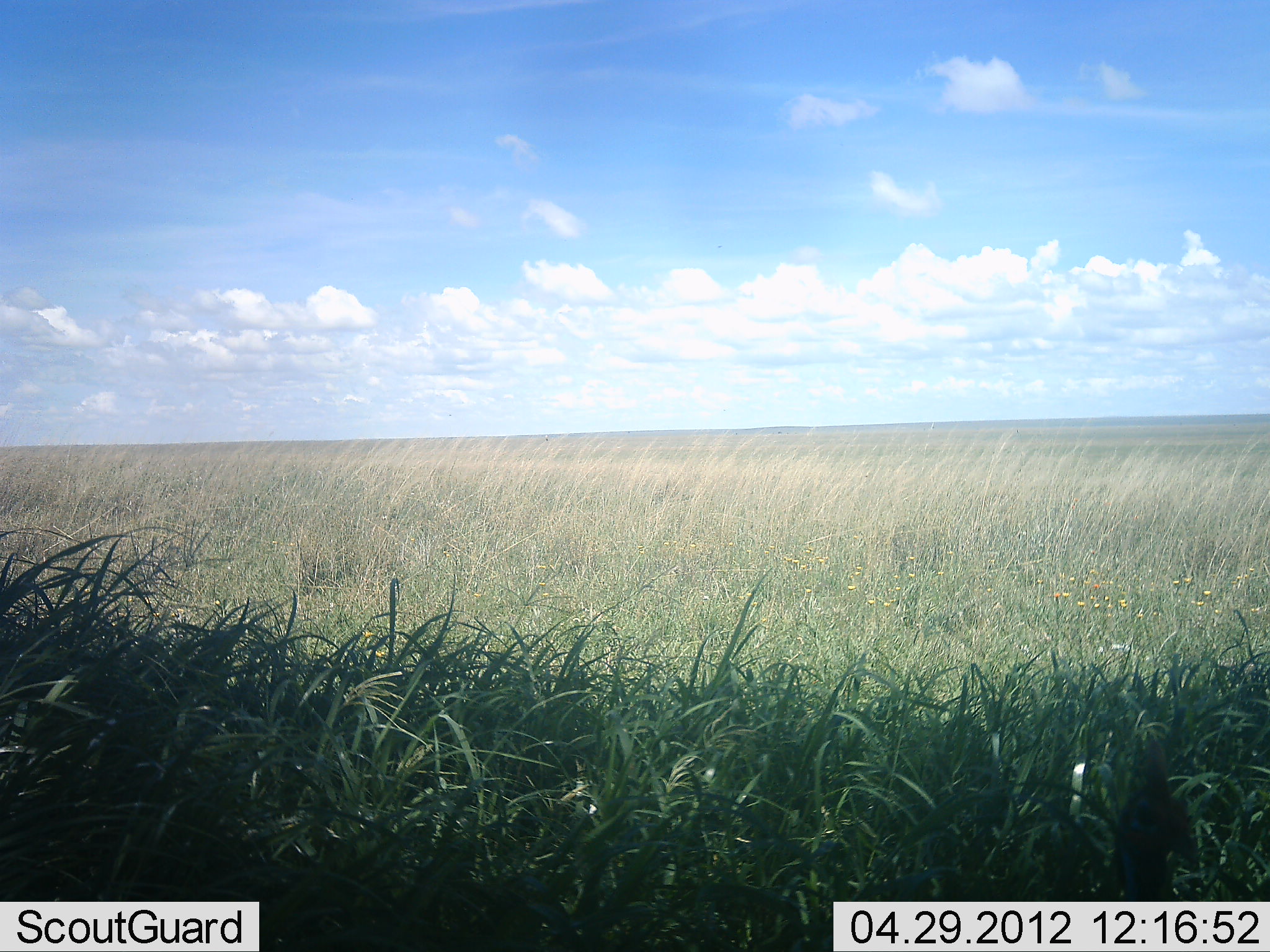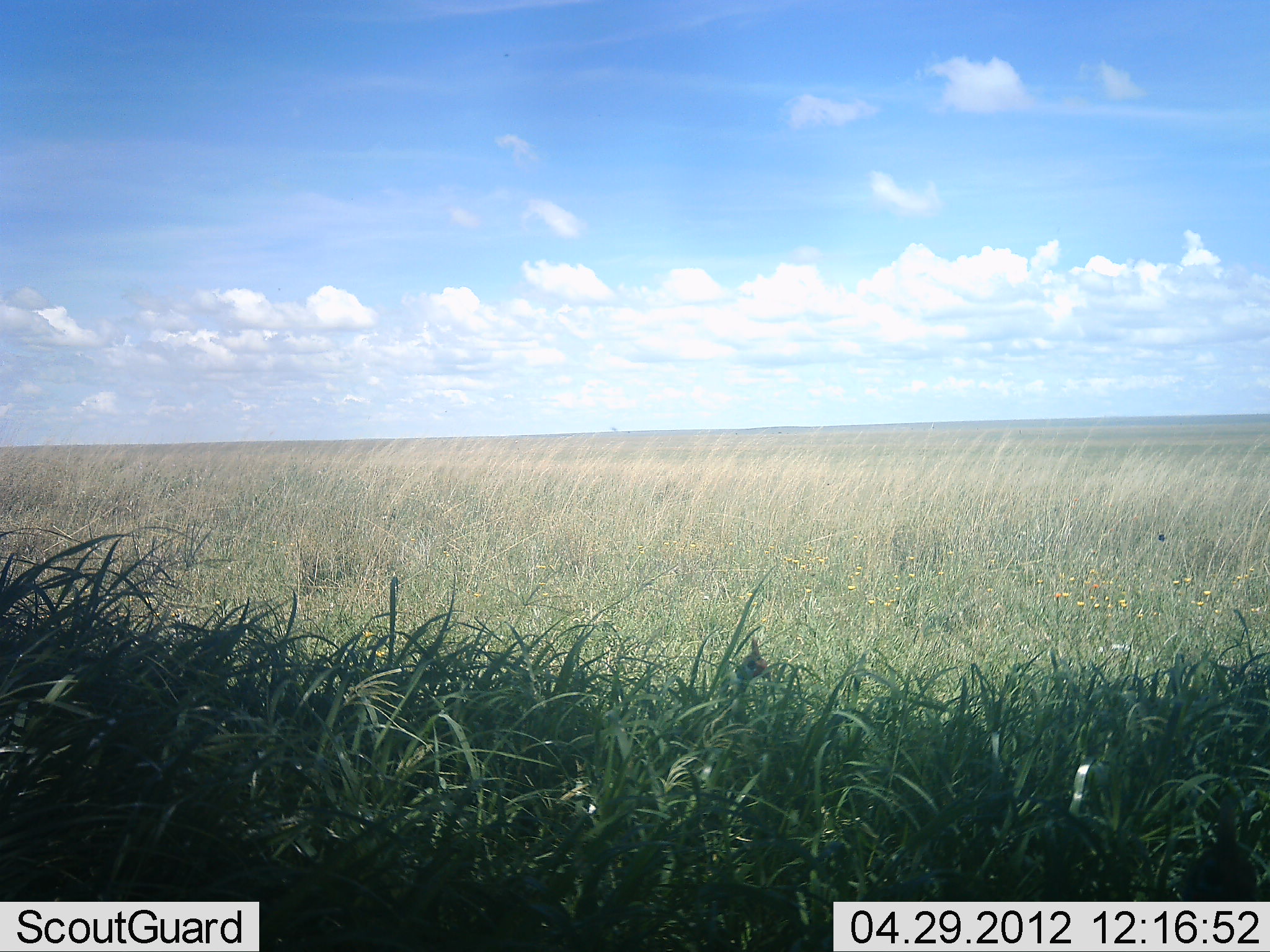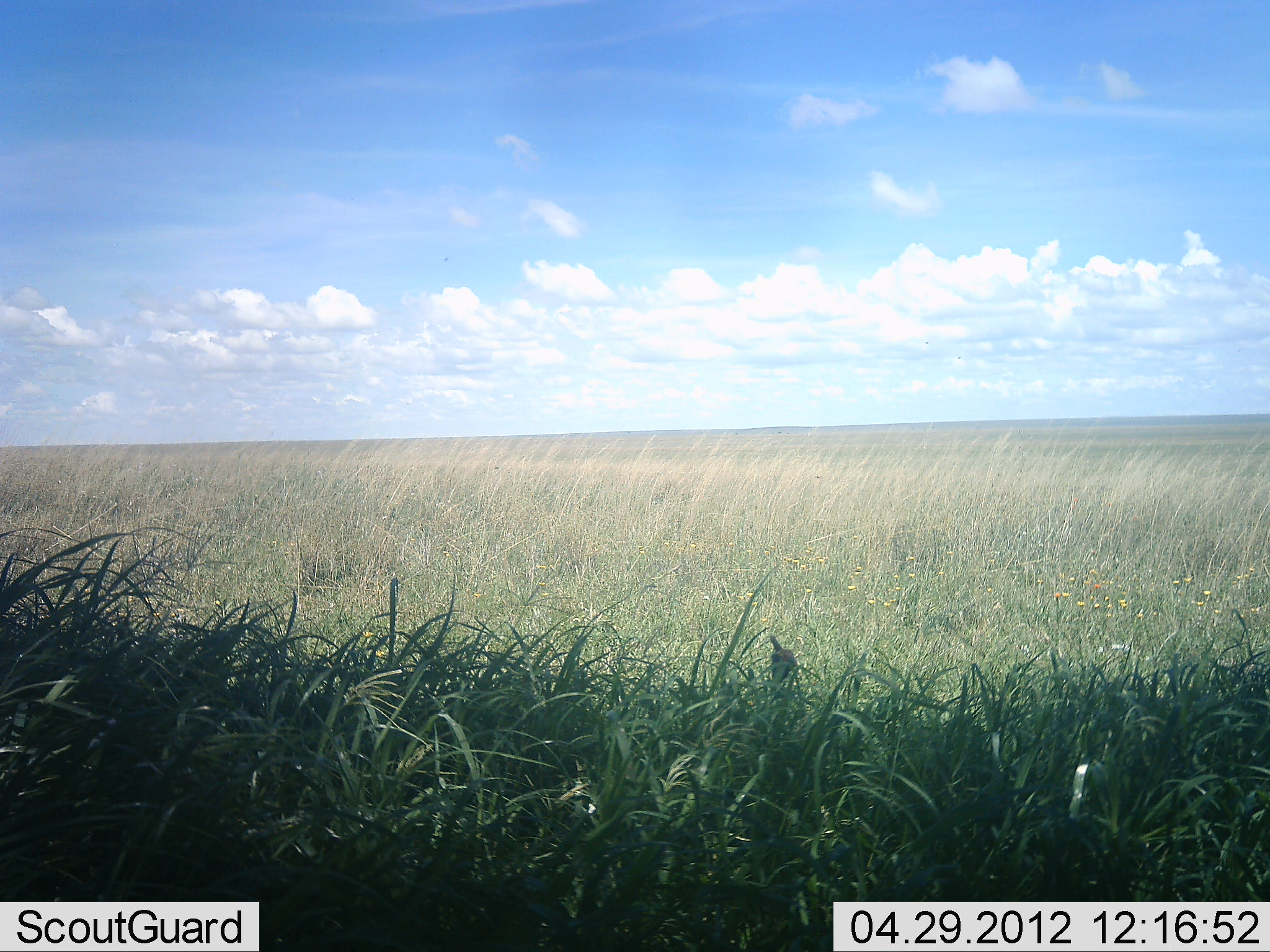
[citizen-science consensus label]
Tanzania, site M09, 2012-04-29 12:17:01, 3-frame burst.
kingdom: Animalia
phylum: Chordata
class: Aves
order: Galliformes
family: Numididae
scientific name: Numididae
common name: guinea fowl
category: guineafowl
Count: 2.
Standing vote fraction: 7%.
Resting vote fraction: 0%.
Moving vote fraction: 87%.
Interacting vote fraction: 0%.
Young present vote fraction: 0%.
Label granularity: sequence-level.